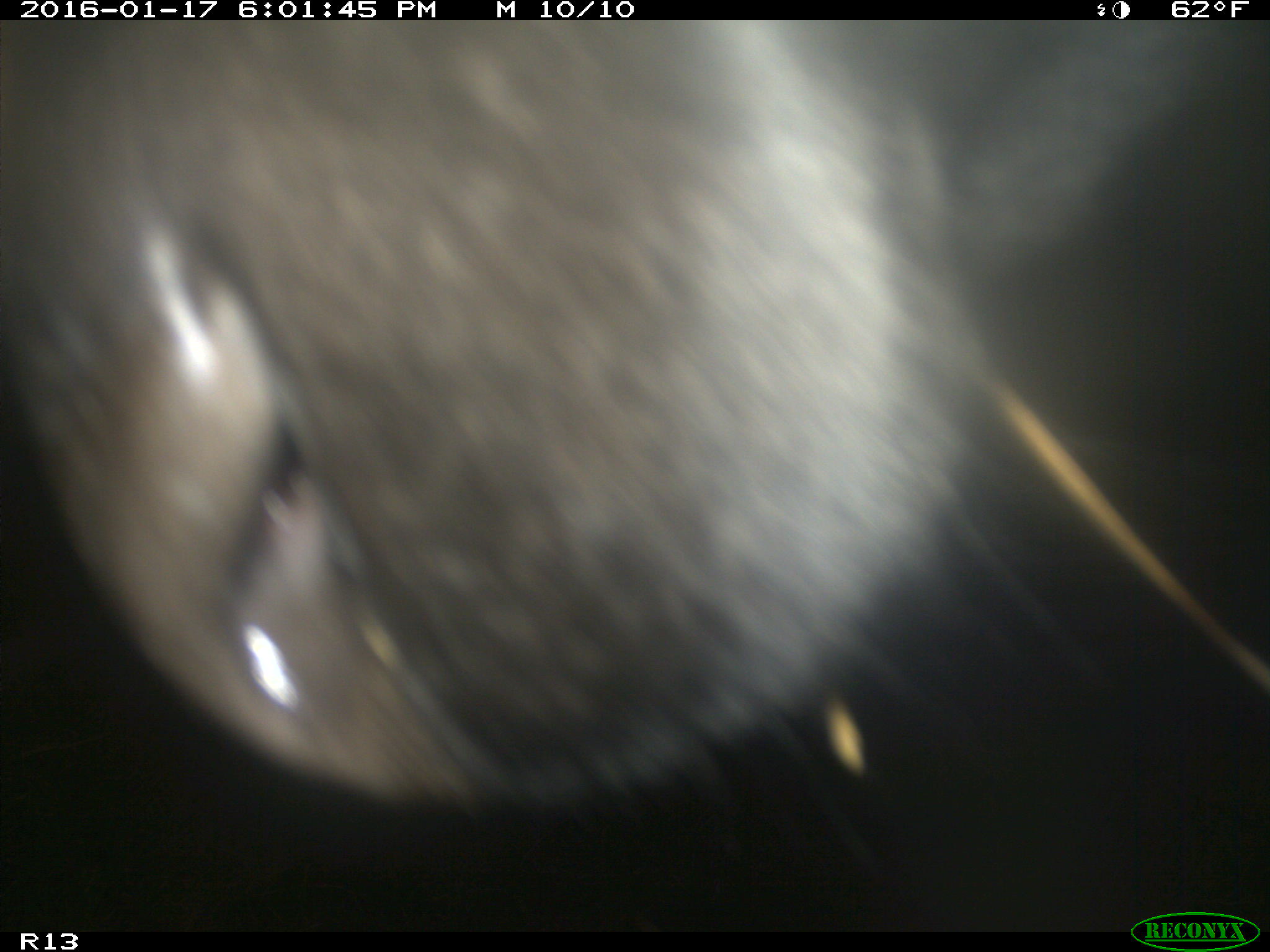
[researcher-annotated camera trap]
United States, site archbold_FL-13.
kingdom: Animalia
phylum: Chordata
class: Mammalia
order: Artiodactyla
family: Bovidae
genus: Bos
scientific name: Bos taurus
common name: domestic cow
Bos taurus (domestic cow).